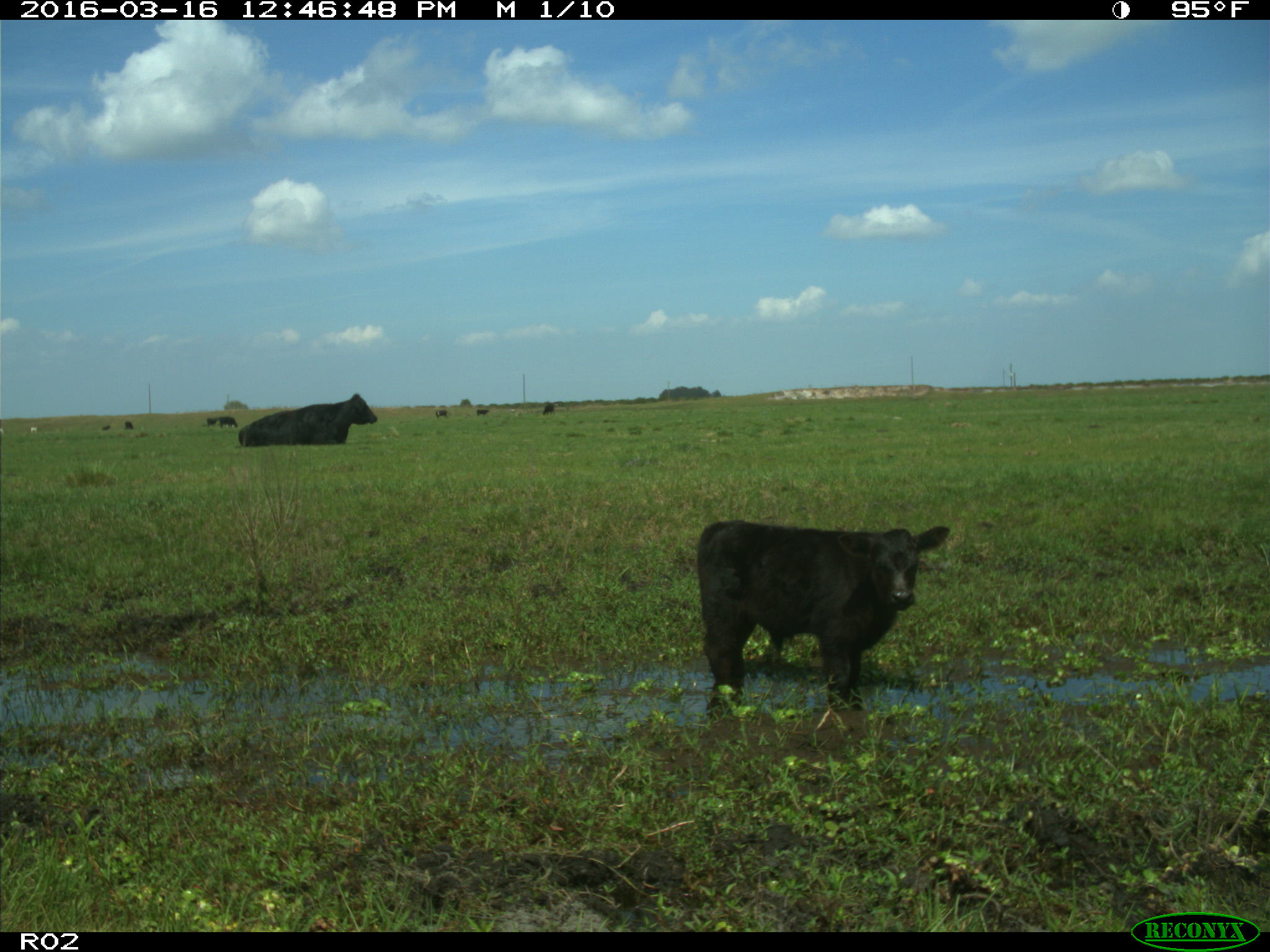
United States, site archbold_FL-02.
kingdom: Animalia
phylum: Chordata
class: Mammalia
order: Artiodactyla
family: Bovidae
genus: Bos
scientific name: Bos taurus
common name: domestic cow